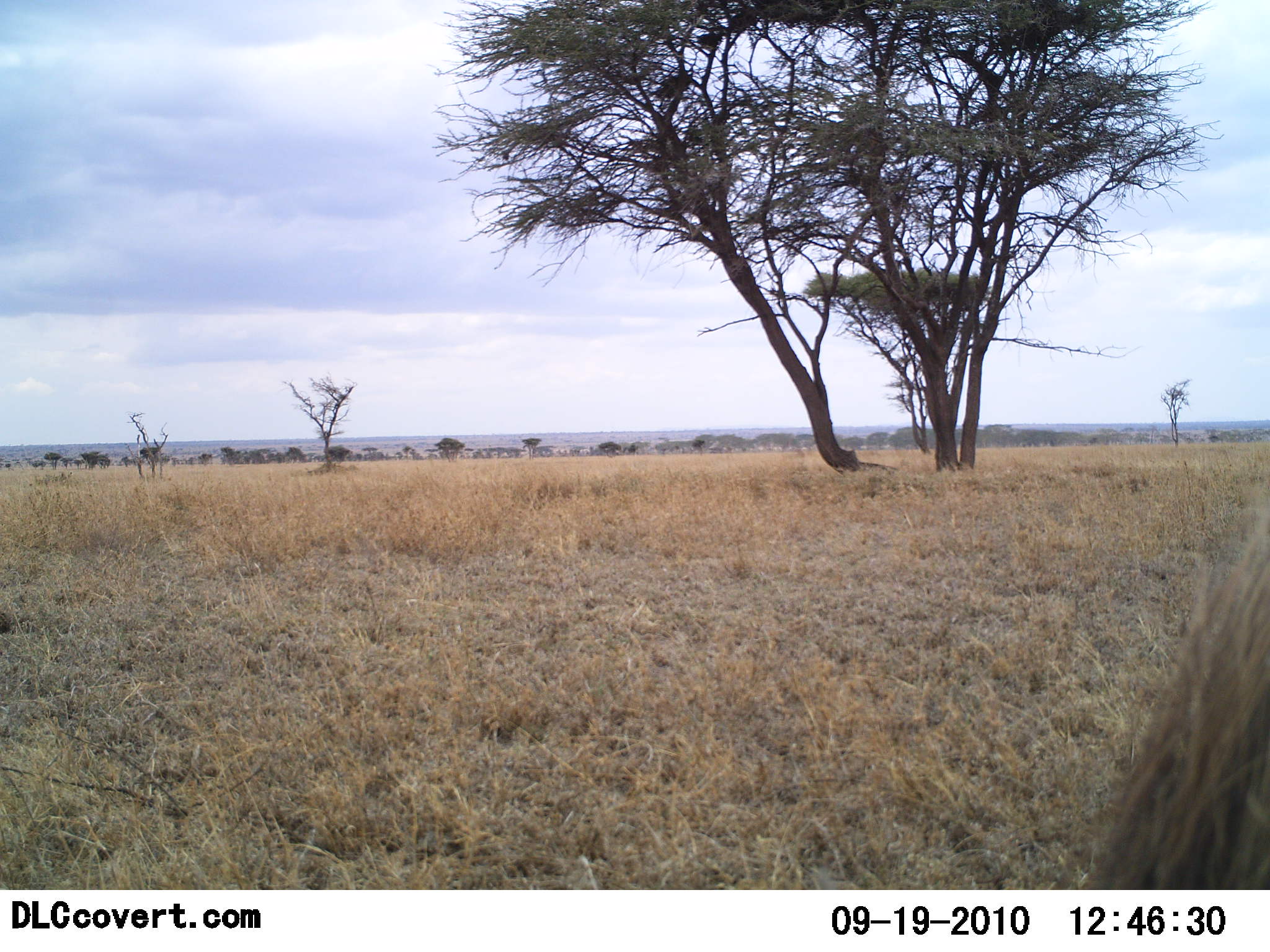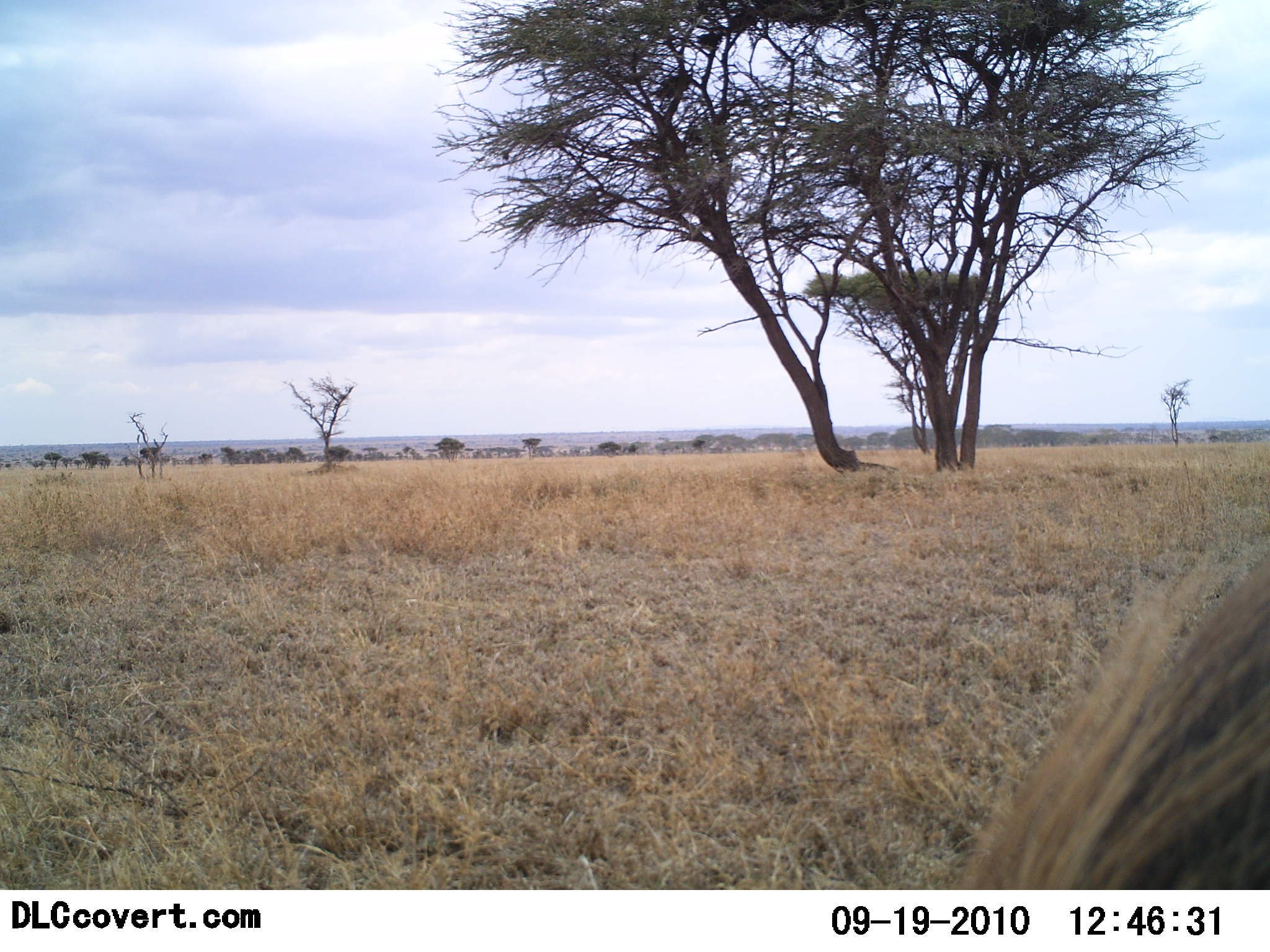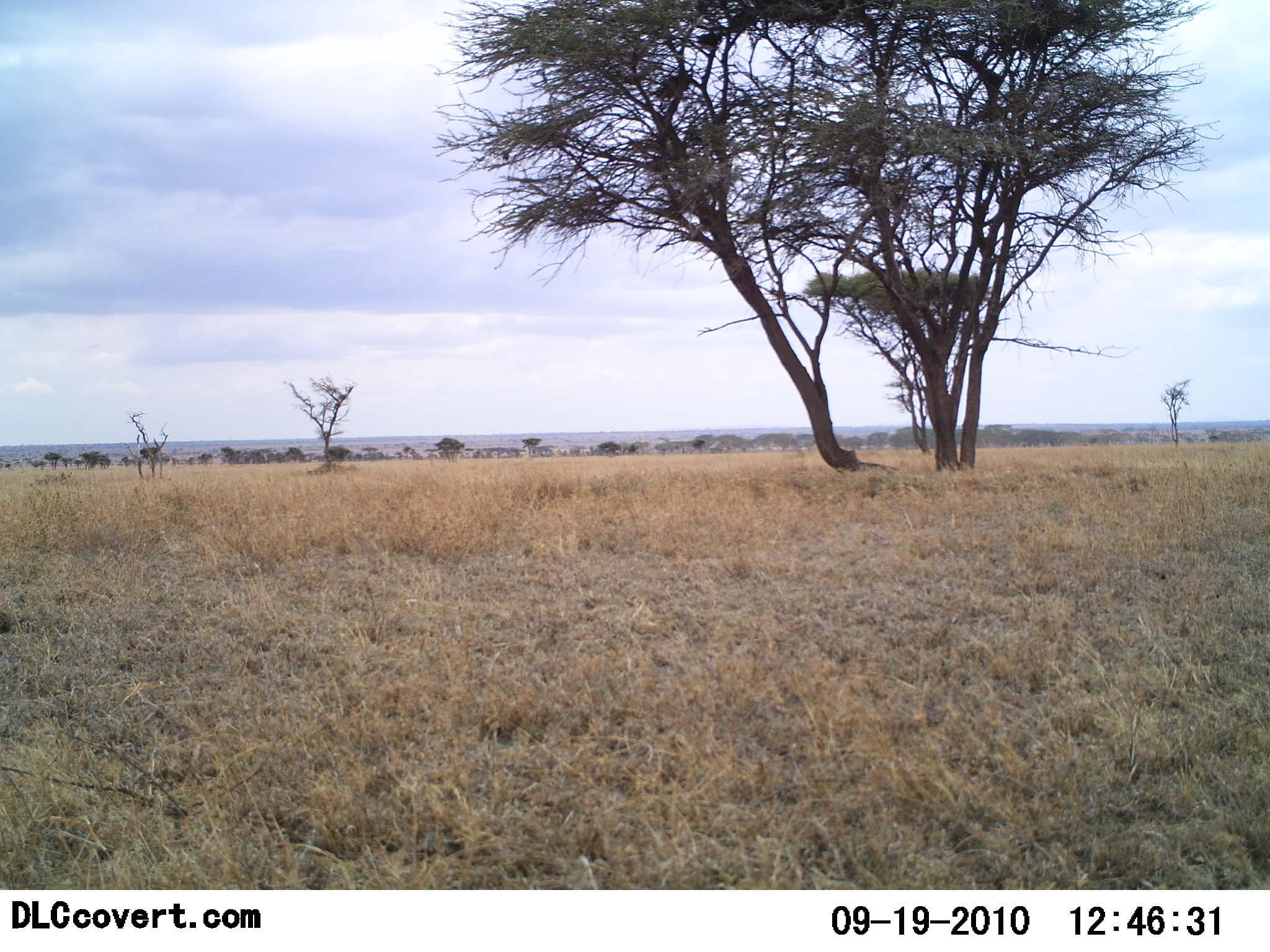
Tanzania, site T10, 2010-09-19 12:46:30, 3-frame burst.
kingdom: Animalia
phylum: Chordata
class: Mammalia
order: Artiodactyla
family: Suidae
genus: Phacochoerus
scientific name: Phacochoerus africanus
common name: warthog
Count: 1.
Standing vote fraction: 33%.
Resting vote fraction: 0%.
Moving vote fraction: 67%.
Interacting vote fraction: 0%.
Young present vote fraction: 0%.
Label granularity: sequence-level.